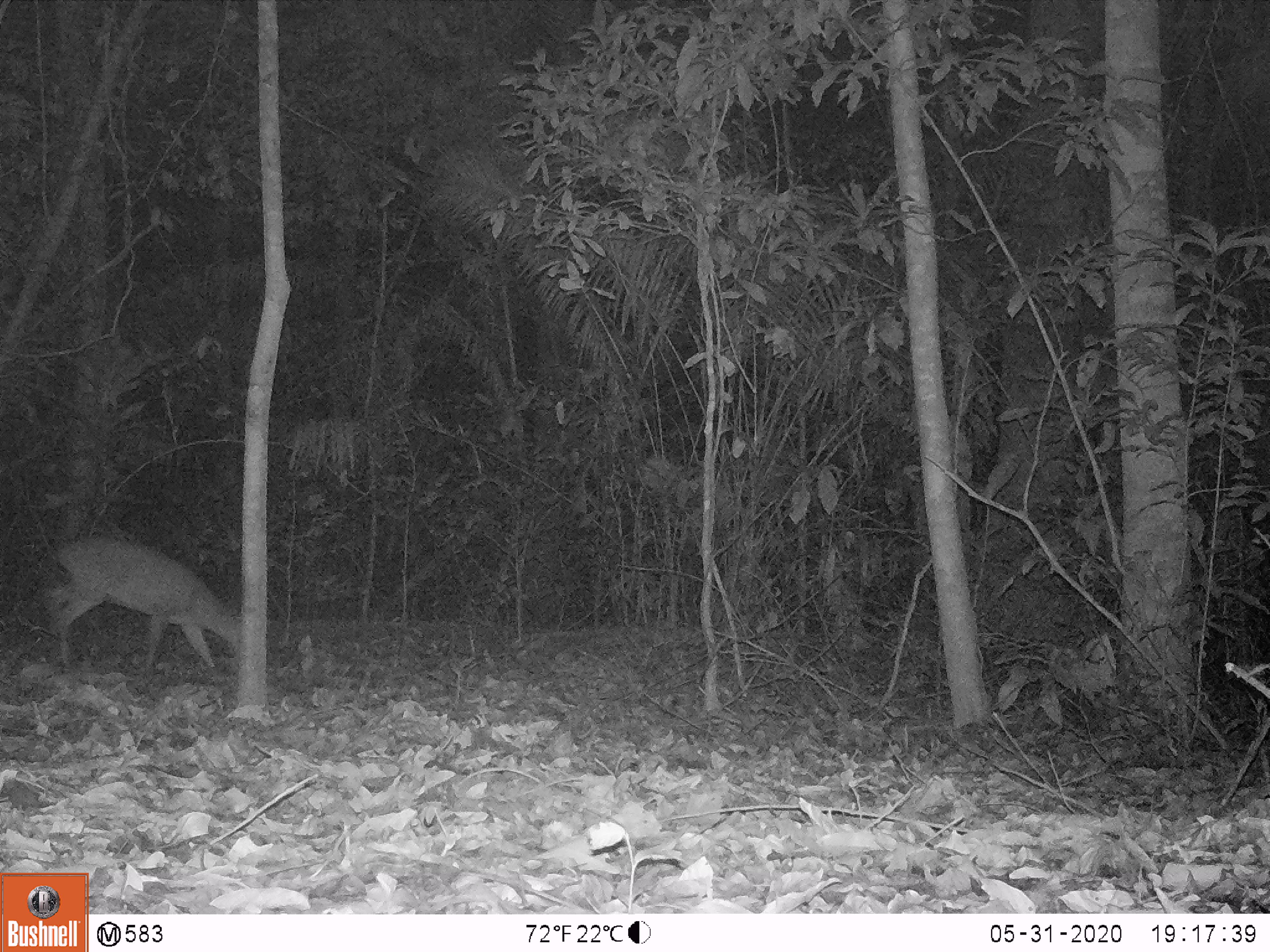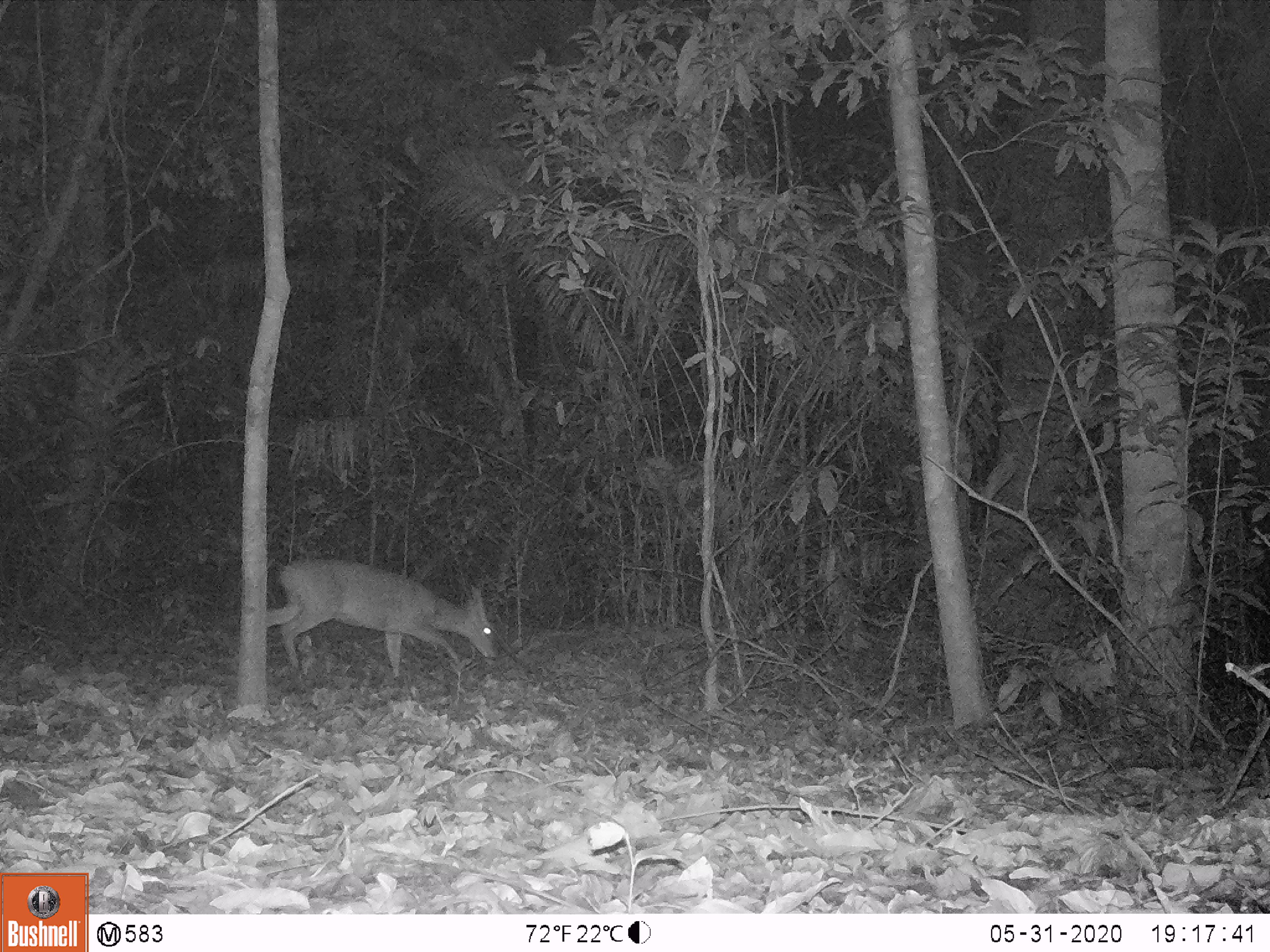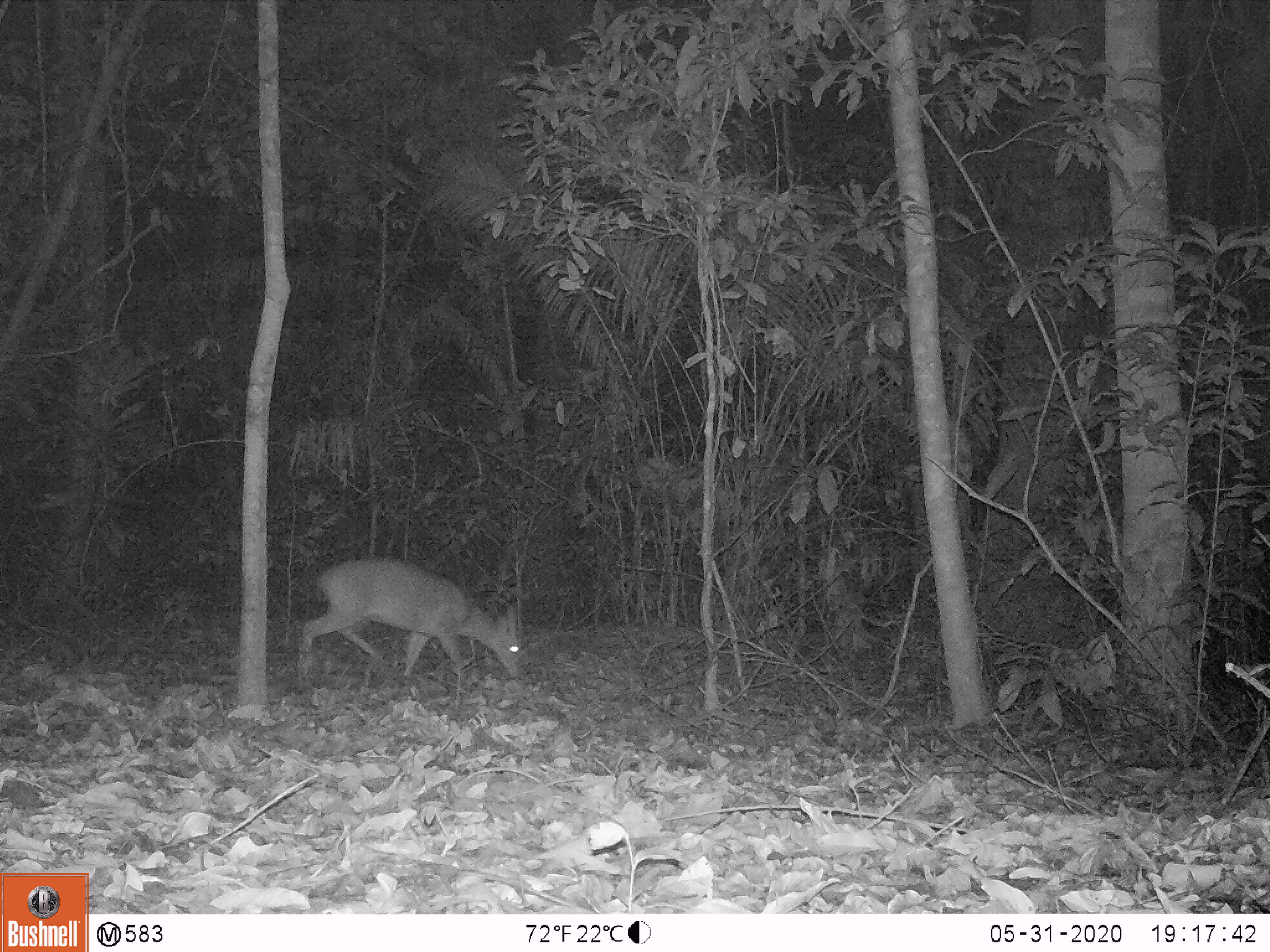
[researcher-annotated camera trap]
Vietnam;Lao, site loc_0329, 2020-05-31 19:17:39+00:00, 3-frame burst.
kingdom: Animalia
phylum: Chordata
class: Mammalia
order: Artiodactyla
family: Cervidae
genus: Muntiacus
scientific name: Muntiacus vuquangensis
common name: large-antlered muntjac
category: large antlered muntjac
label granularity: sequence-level